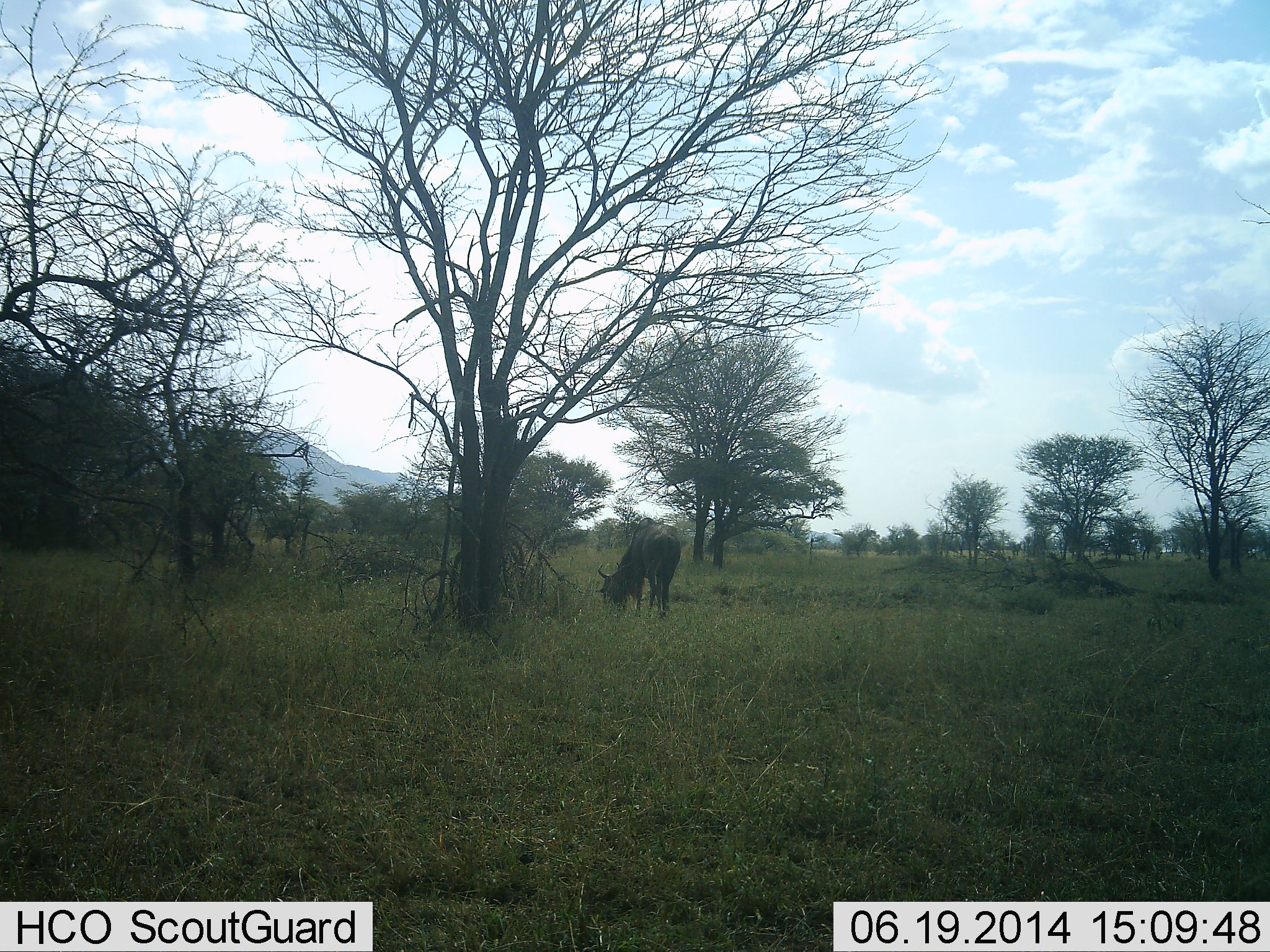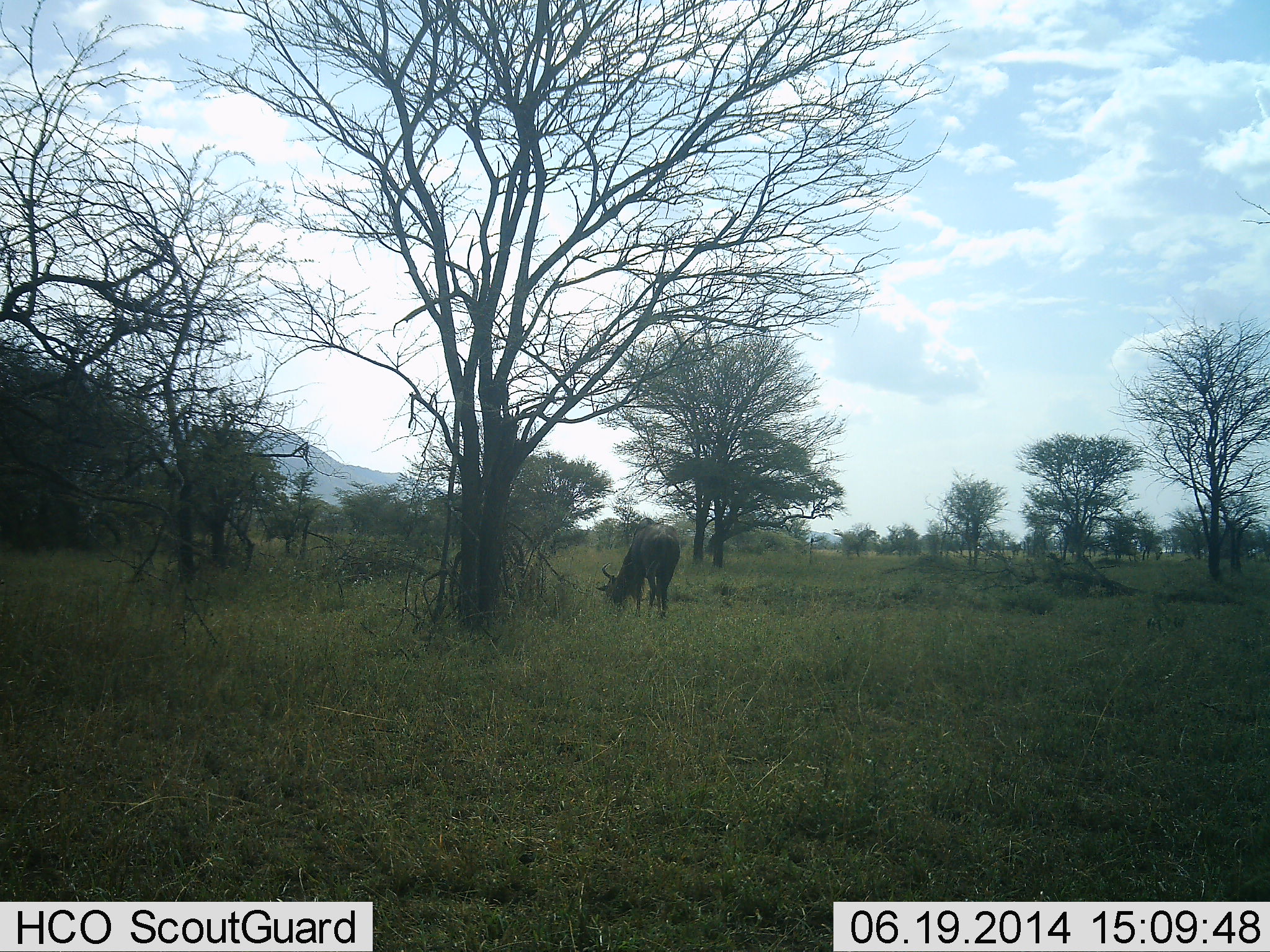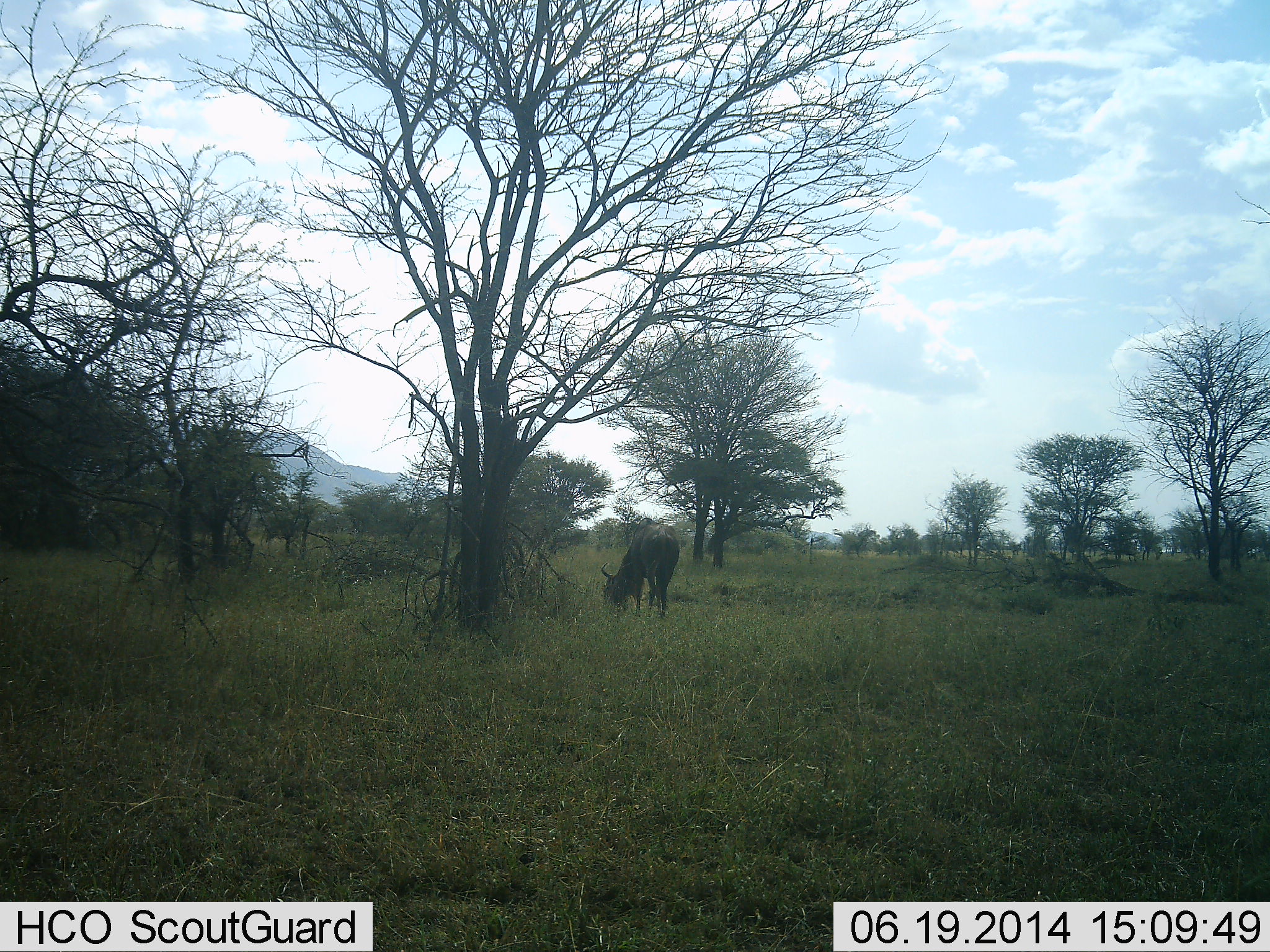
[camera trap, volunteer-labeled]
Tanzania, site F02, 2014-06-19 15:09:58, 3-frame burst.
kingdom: Animalia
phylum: Chordata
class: Mammalia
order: Artiodactyla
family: Bovidae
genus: Connochaetes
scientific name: Connochaetes taurinus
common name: blue wildebeest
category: wildebeest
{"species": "wildebeest (blue wildebeest) (Connochaetes taurinus)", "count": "1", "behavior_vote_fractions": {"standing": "0%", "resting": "0%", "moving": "0%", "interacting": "0%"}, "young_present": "0%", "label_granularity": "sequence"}